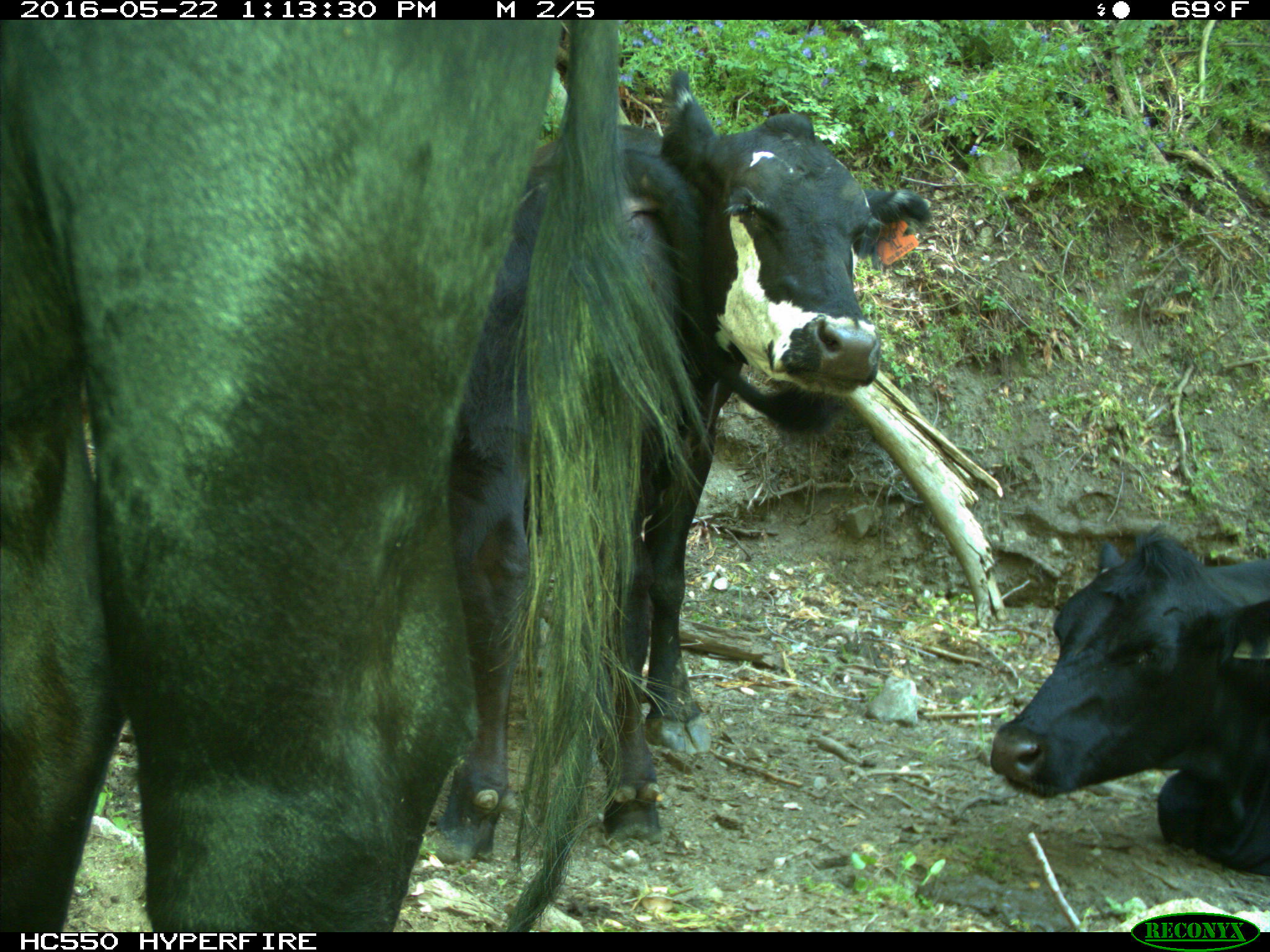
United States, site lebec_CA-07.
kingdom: Animalia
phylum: Chordata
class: Mammalia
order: Artiodactyla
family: Bovidae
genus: Bos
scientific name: Bos taurus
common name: domestic cow